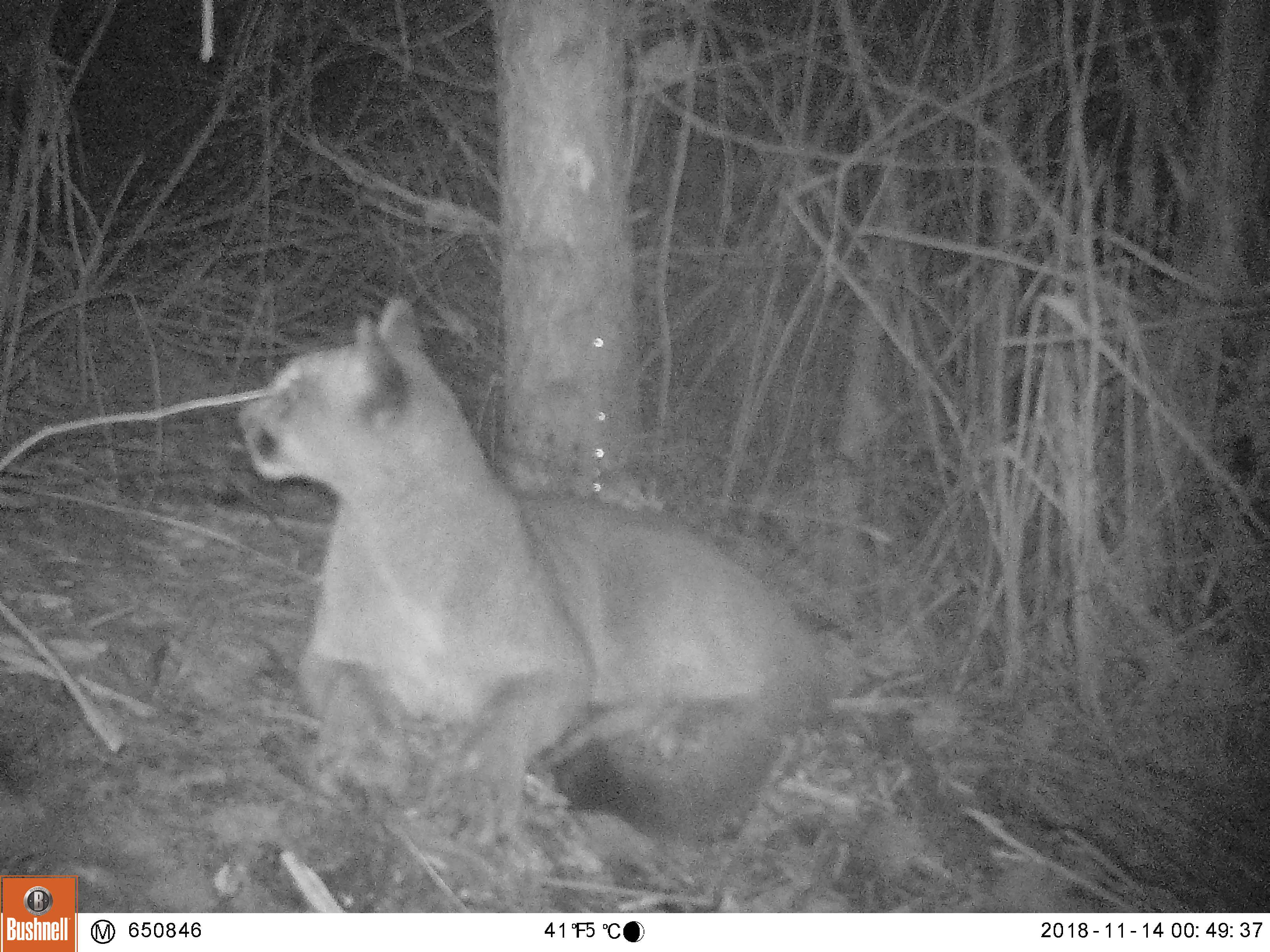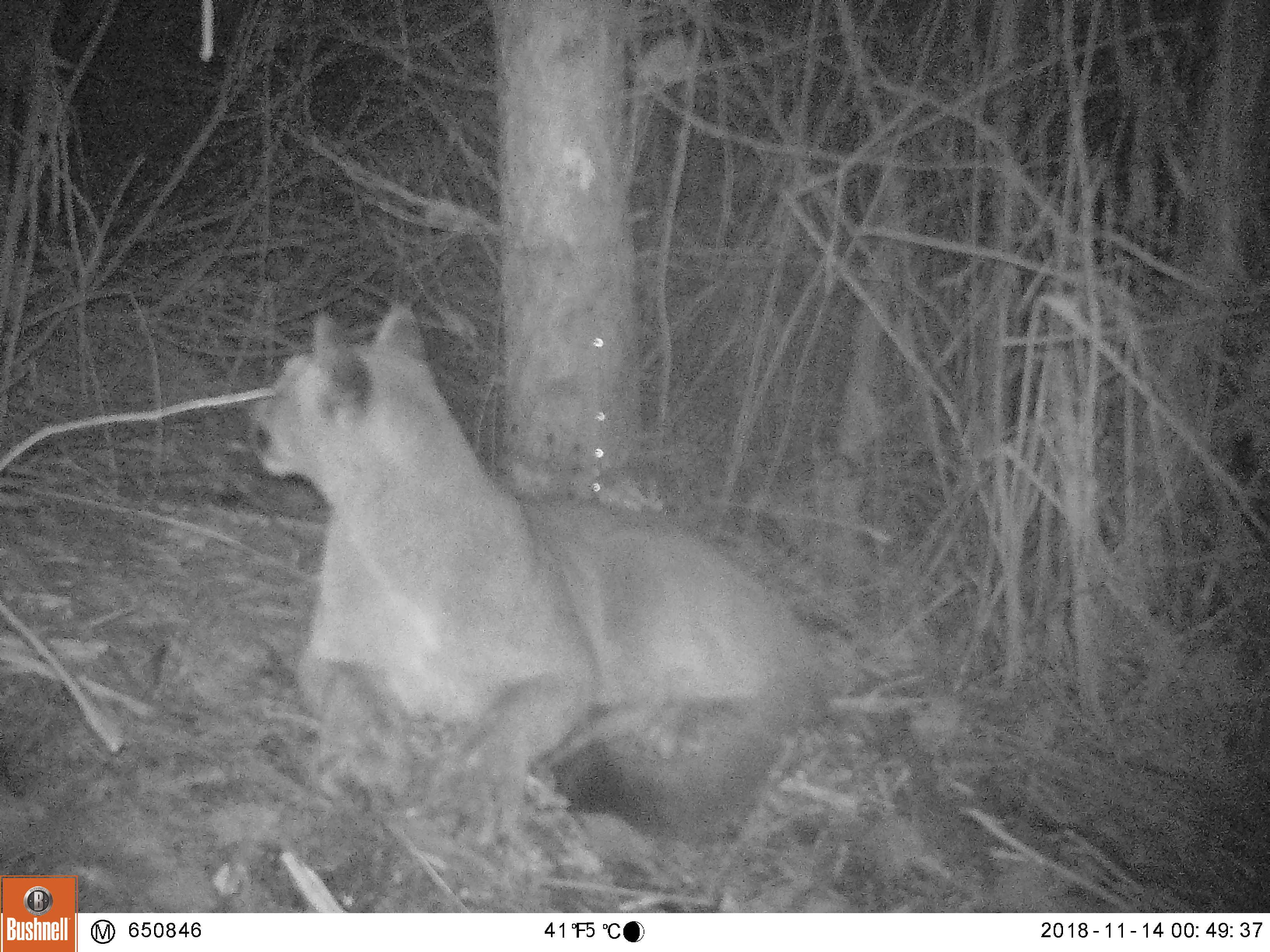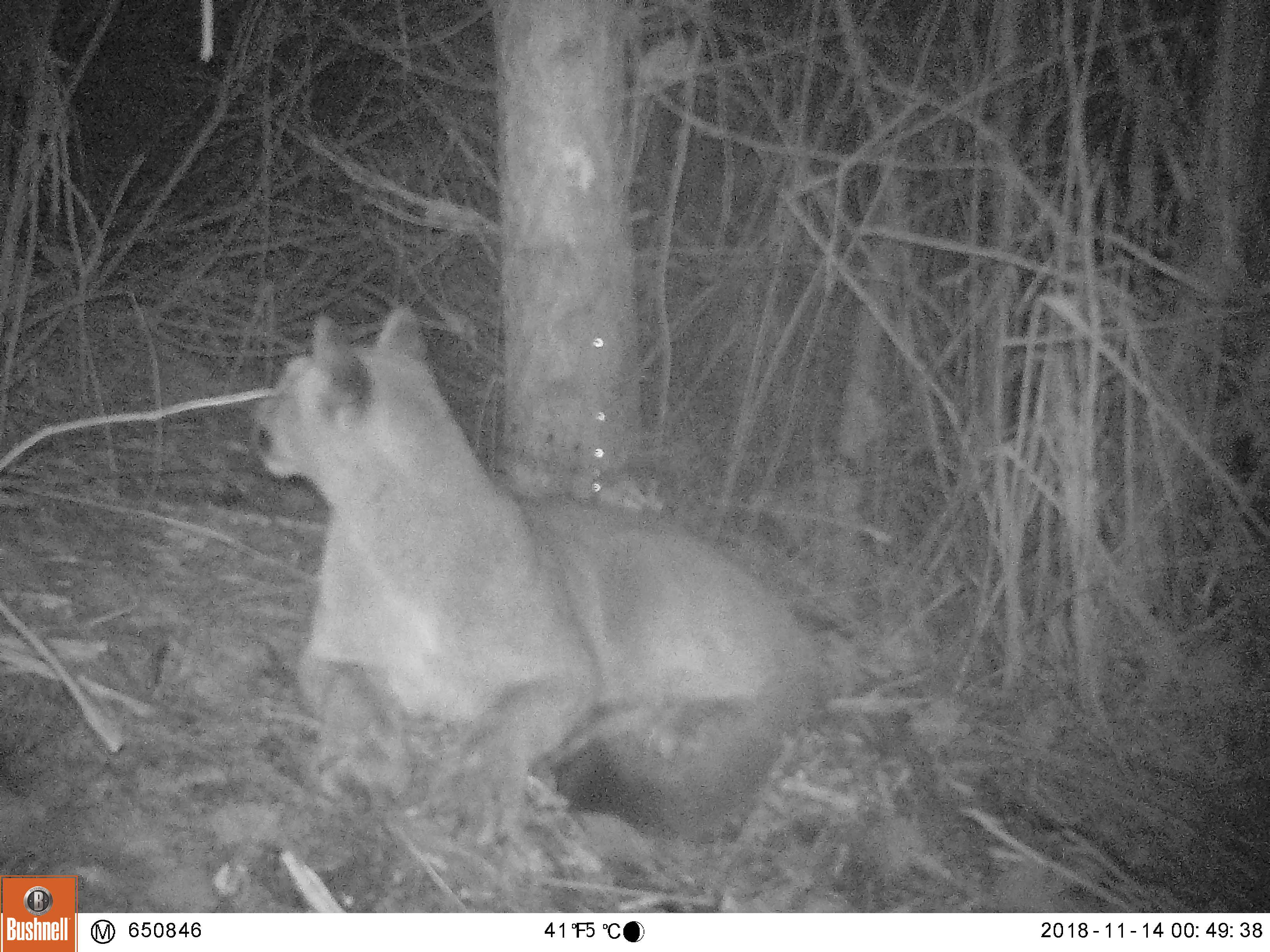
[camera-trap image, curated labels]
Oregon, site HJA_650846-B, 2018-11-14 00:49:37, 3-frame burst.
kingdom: Animalia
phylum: Chordata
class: Mammalia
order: Carnivora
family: Felidae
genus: Puma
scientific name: Puma concolor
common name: cougar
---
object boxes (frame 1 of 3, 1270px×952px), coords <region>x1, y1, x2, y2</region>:
cougar: <region>236, 300, 820, 849</region>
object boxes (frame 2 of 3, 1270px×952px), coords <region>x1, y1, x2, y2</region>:
cougar: <region>236, 300, 842, 851</region>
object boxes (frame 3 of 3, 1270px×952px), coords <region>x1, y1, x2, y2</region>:
cougar: <region>244, 303, 842, 851</region>